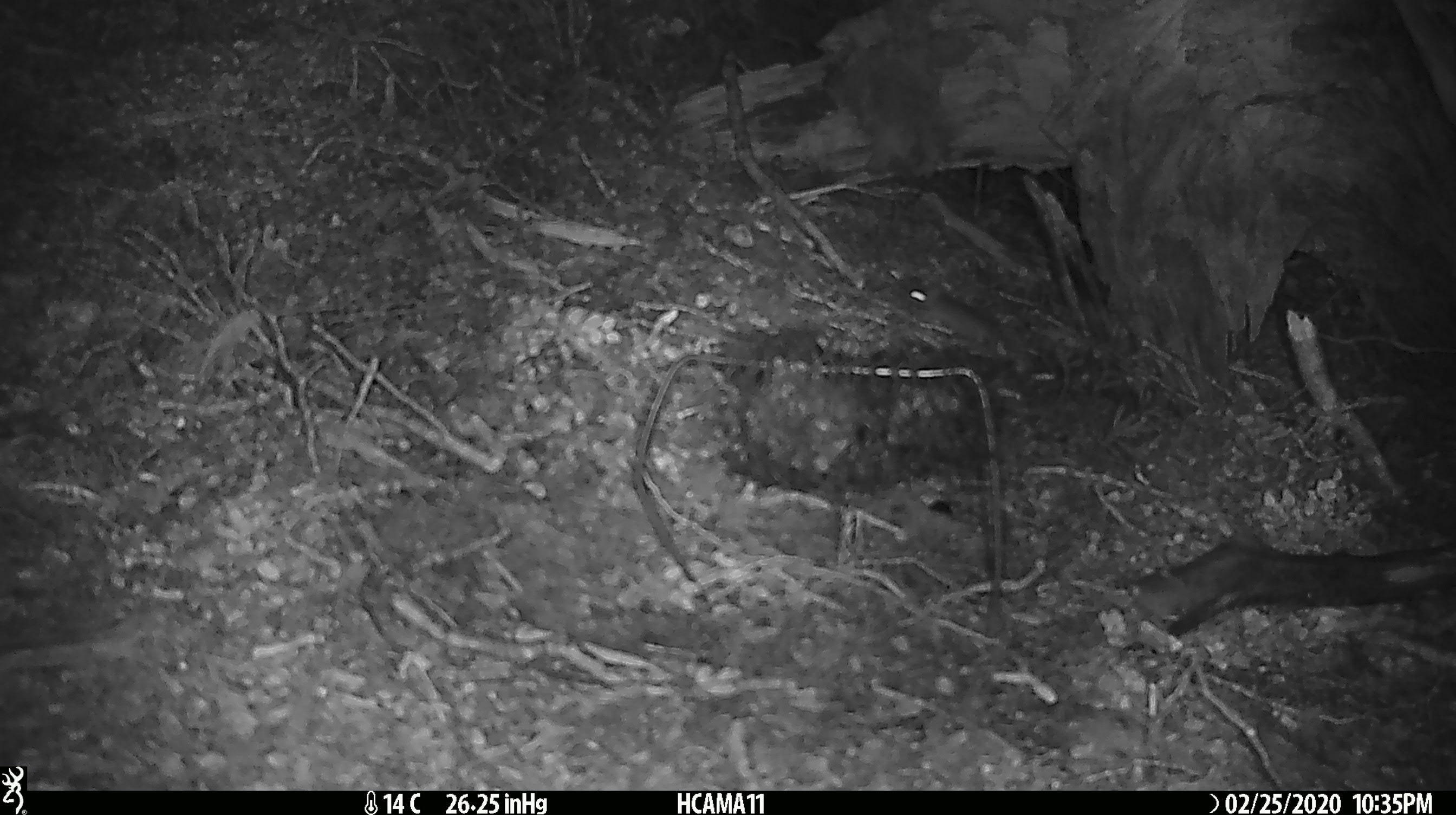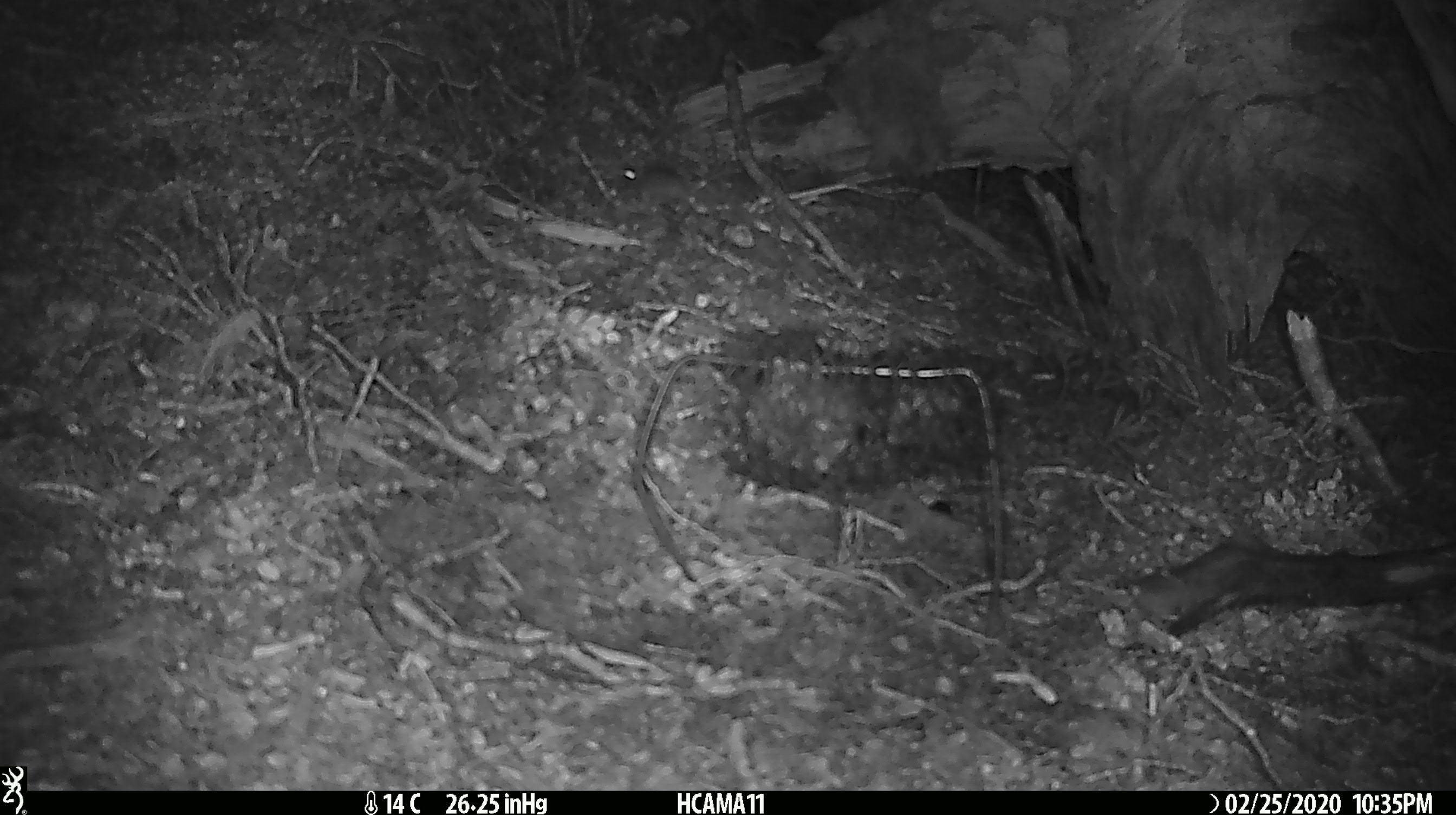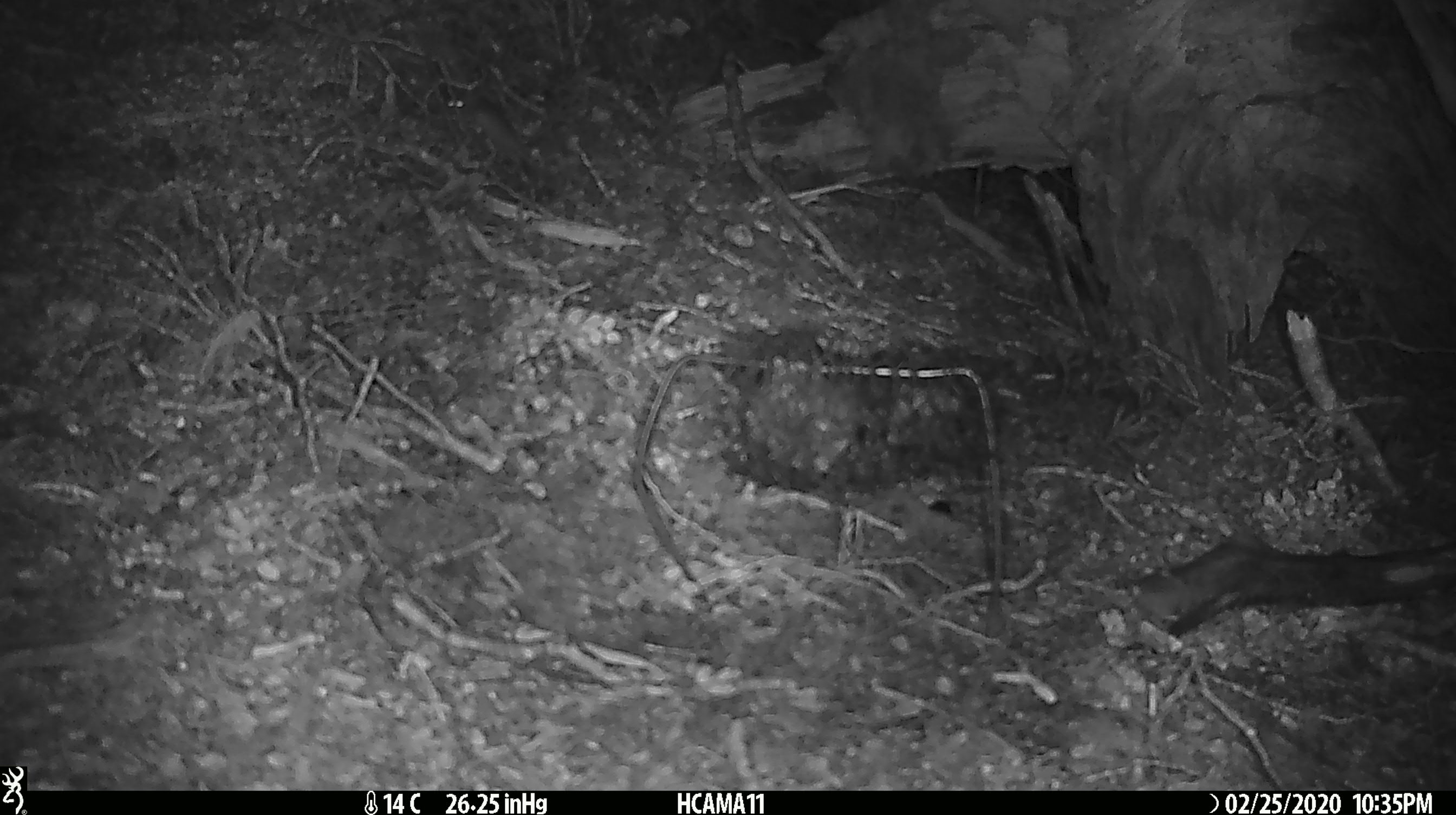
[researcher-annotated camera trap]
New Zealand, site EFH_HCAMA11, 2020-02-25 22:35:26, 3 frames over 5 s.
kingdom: Animalia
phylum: Chordata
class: Mammalia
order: Rodentia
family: Muridae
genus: Mus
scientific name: Mus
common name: mouse